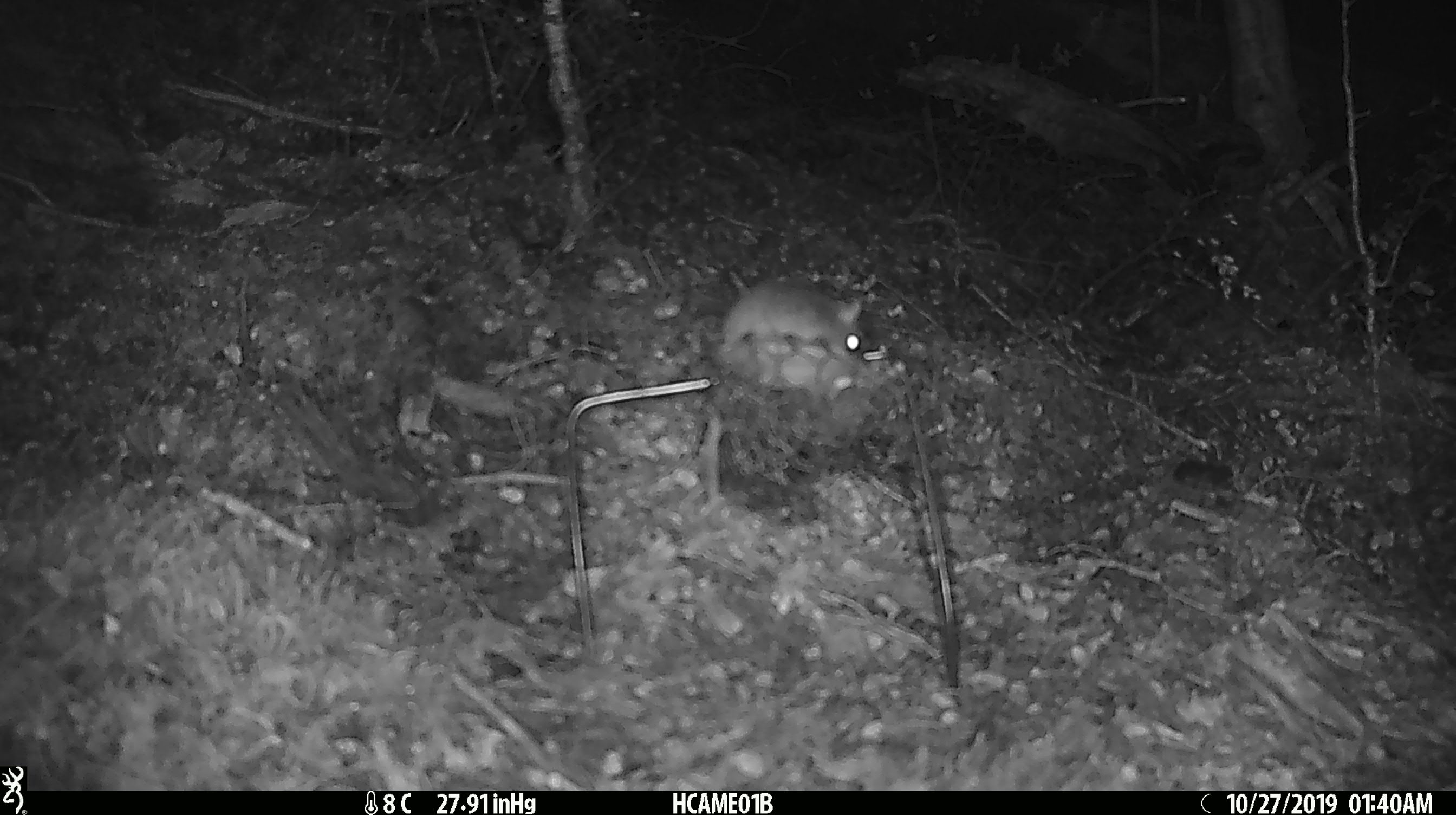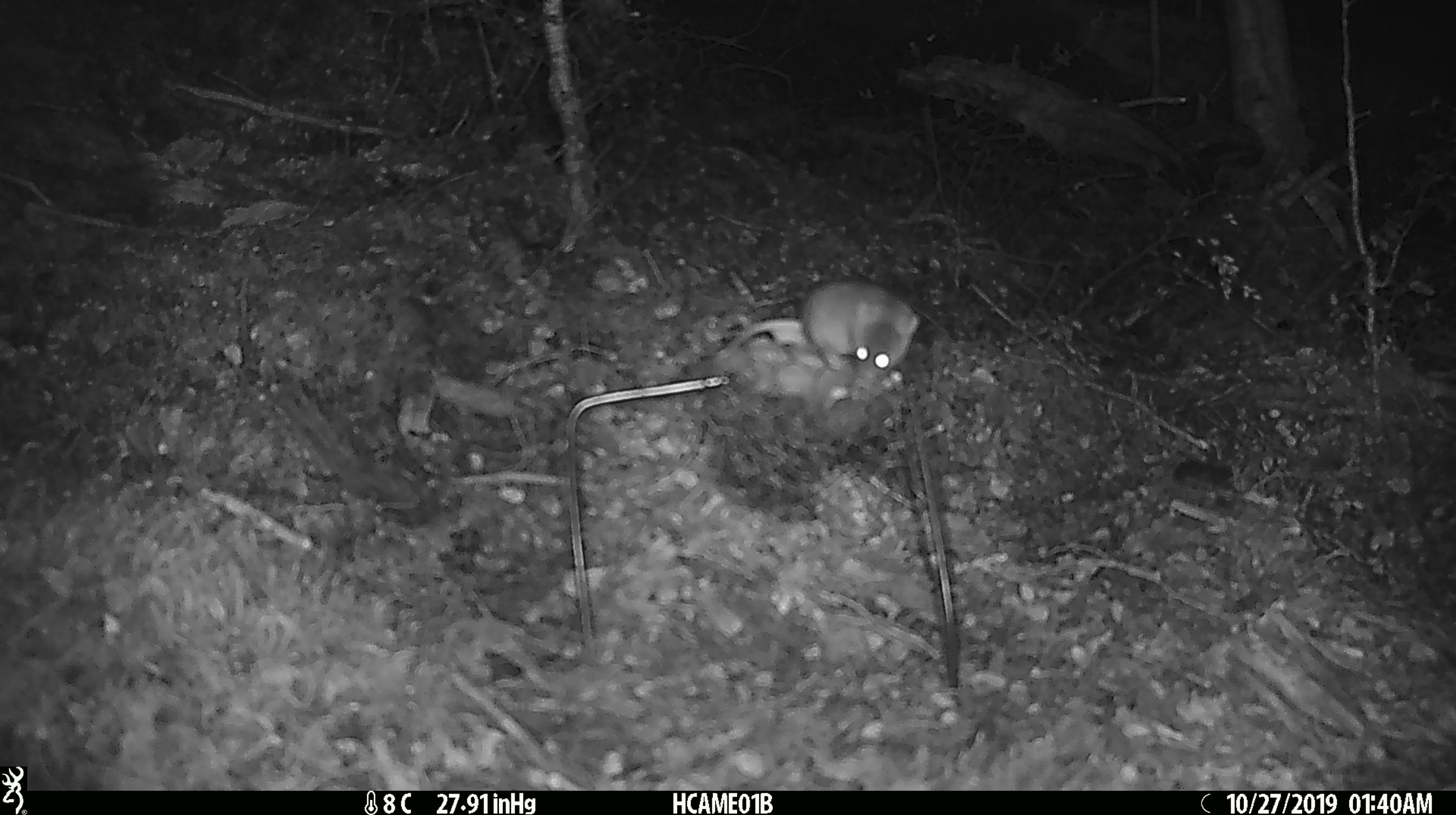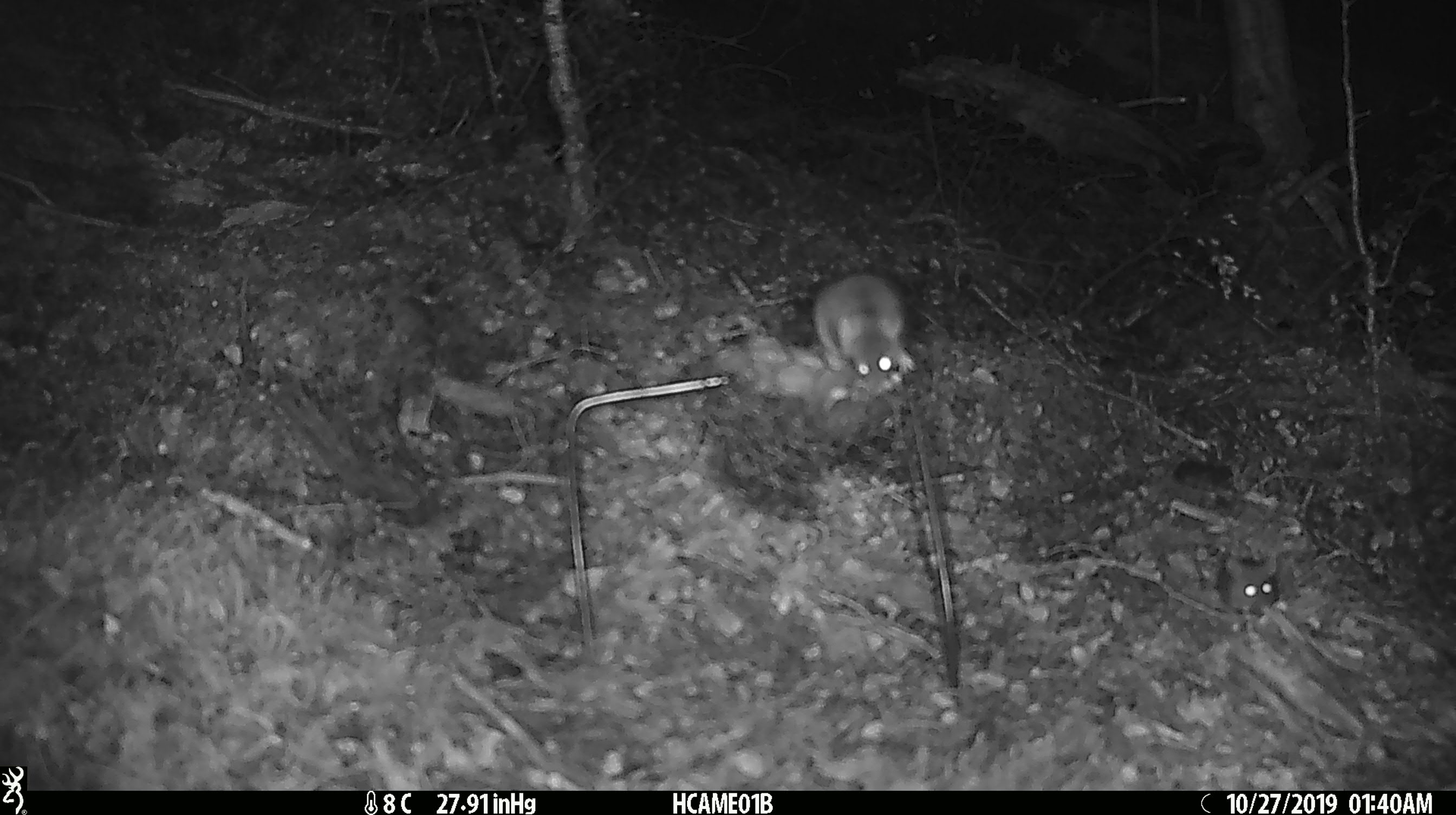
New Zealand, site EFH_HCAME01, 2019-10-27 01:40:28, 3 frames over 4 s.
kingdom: Animalia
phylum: Chordata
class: Mammalia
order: Rodentia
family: Muridae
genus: Mus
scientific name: Mus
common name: mouse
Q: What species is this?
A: Mouse (Mus).